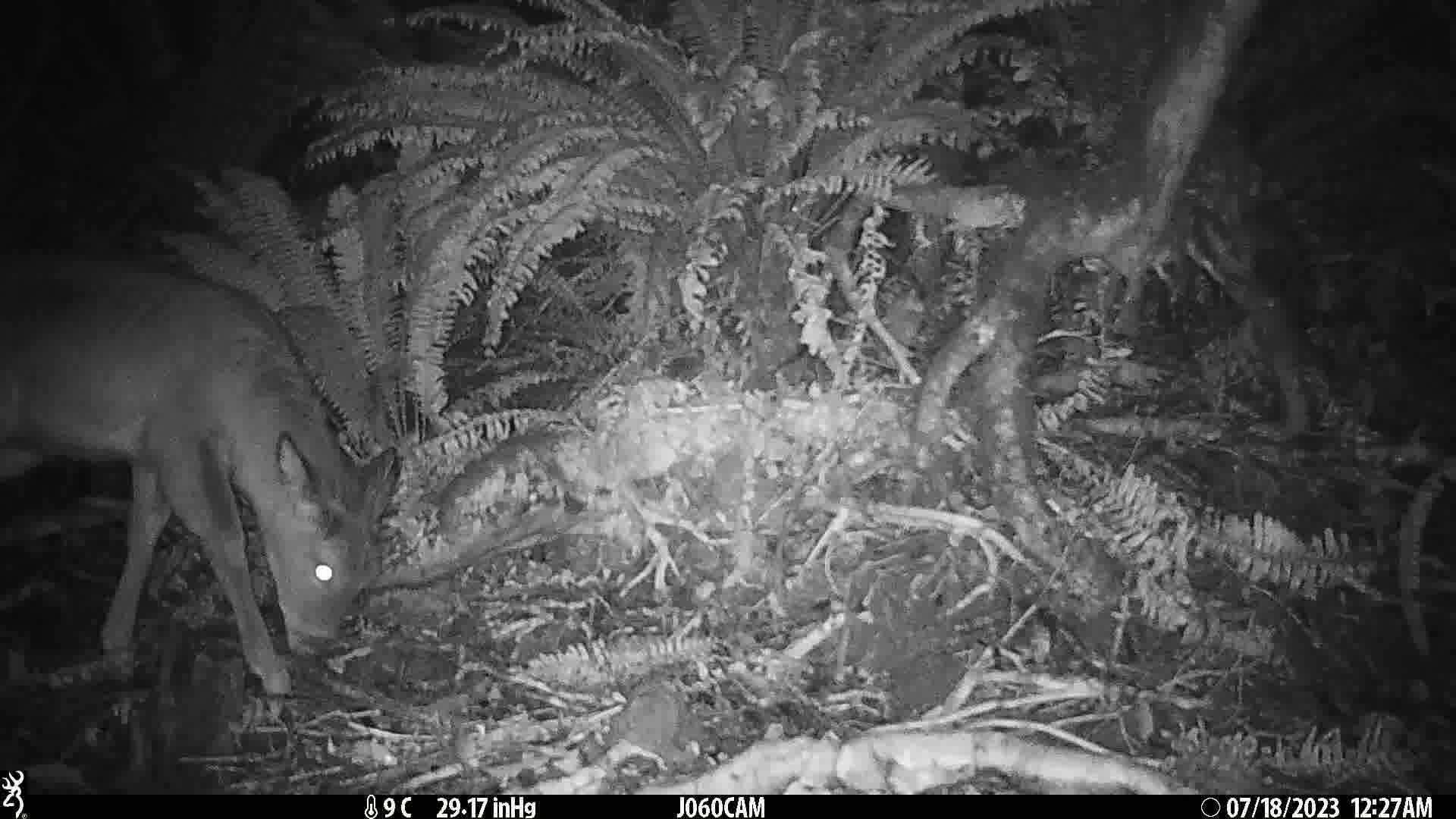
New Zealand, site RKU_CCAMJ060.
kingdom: Animalia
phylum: Chordata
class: Mammalia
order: Artiodactyla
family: Cervidae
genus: Odocoileus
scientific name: Odocoileus virginianus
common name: white-tailed deer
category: white tailed deer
White tailed deer (white-tailed deer) (Odocoileus virginianus).